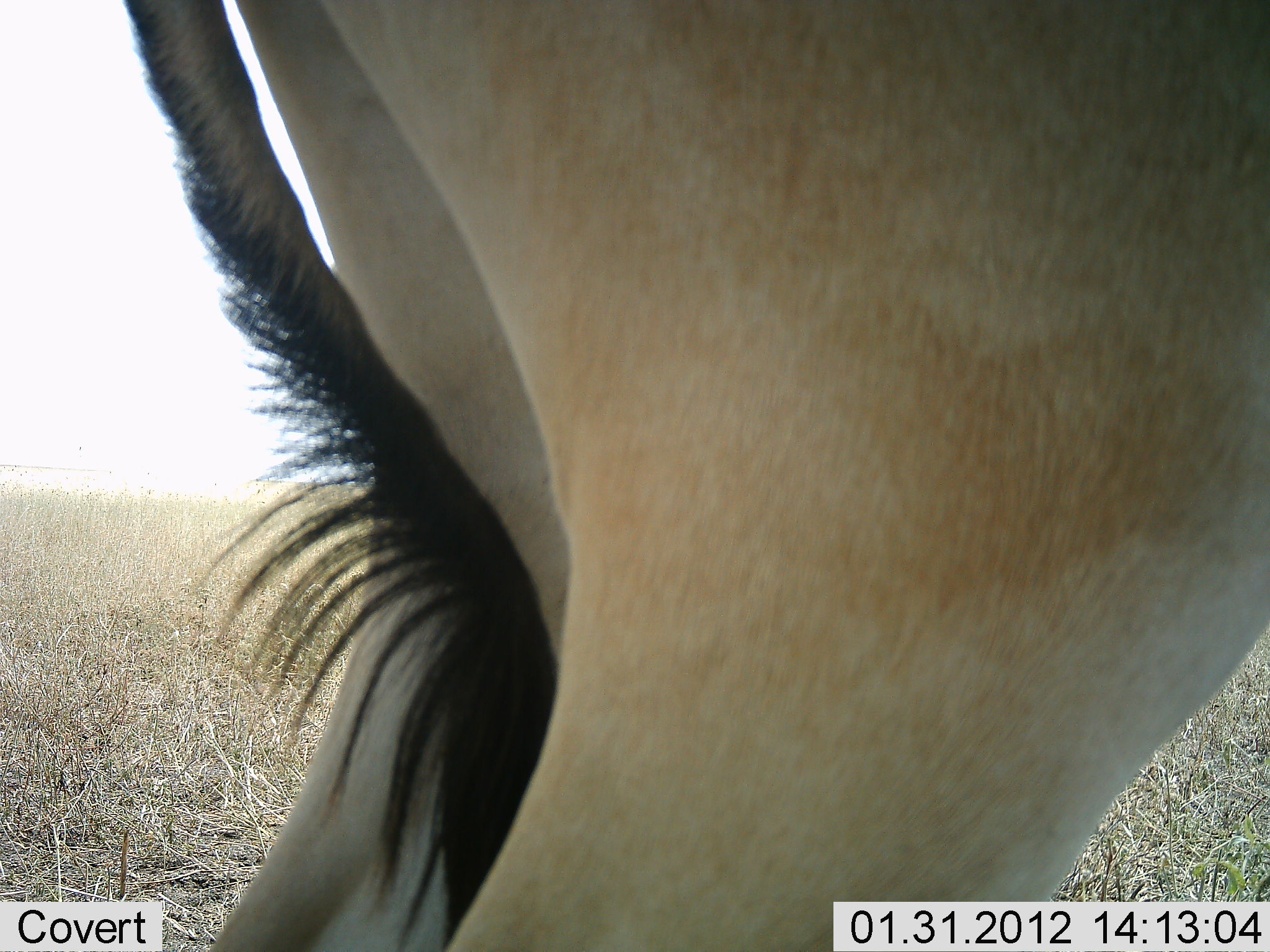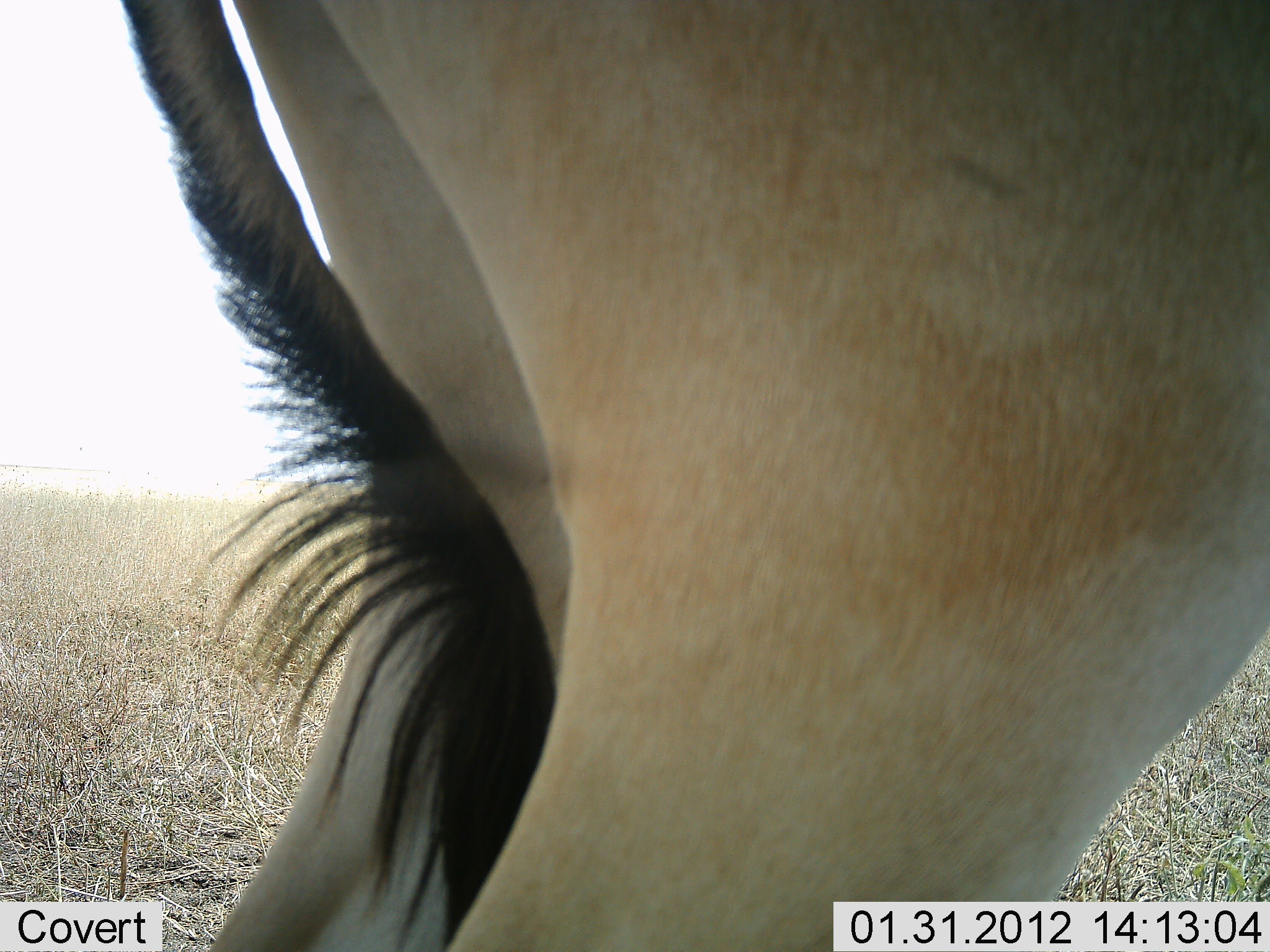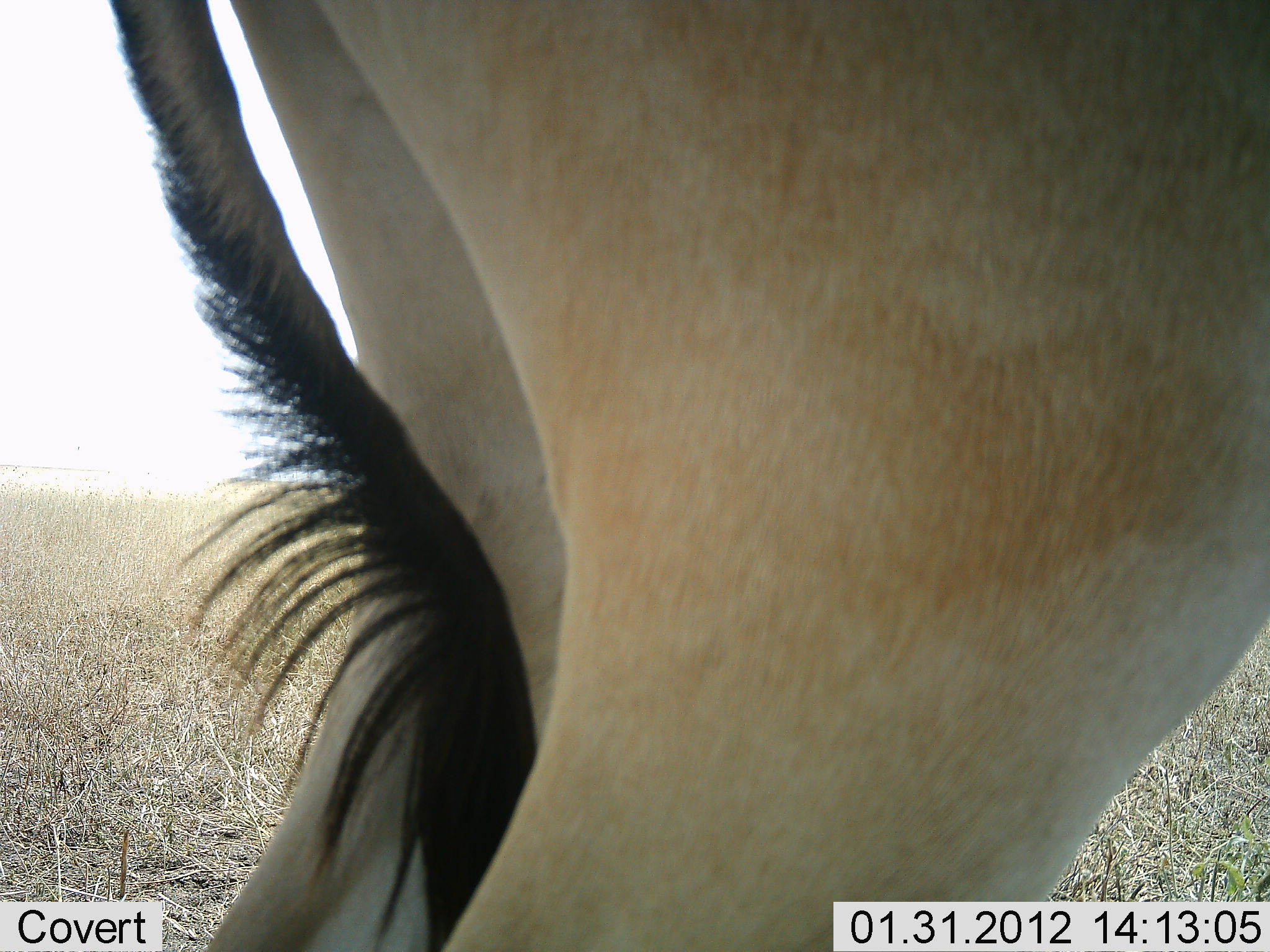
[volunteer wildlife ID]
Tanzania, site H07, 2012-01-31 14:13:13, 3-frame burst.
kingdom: Animalia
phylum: Chordata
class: Mammalia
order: Artiodactyla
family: Bovidae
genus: Alcelaphus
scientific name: Alcelaphus buselaphus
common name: hartebeest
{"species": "hartebeest (Alcelaphus buselaphus)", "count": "1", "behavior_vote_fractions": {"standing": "100%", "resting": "0%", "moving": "0%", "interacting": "0%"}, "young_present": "0%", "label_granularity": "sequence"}